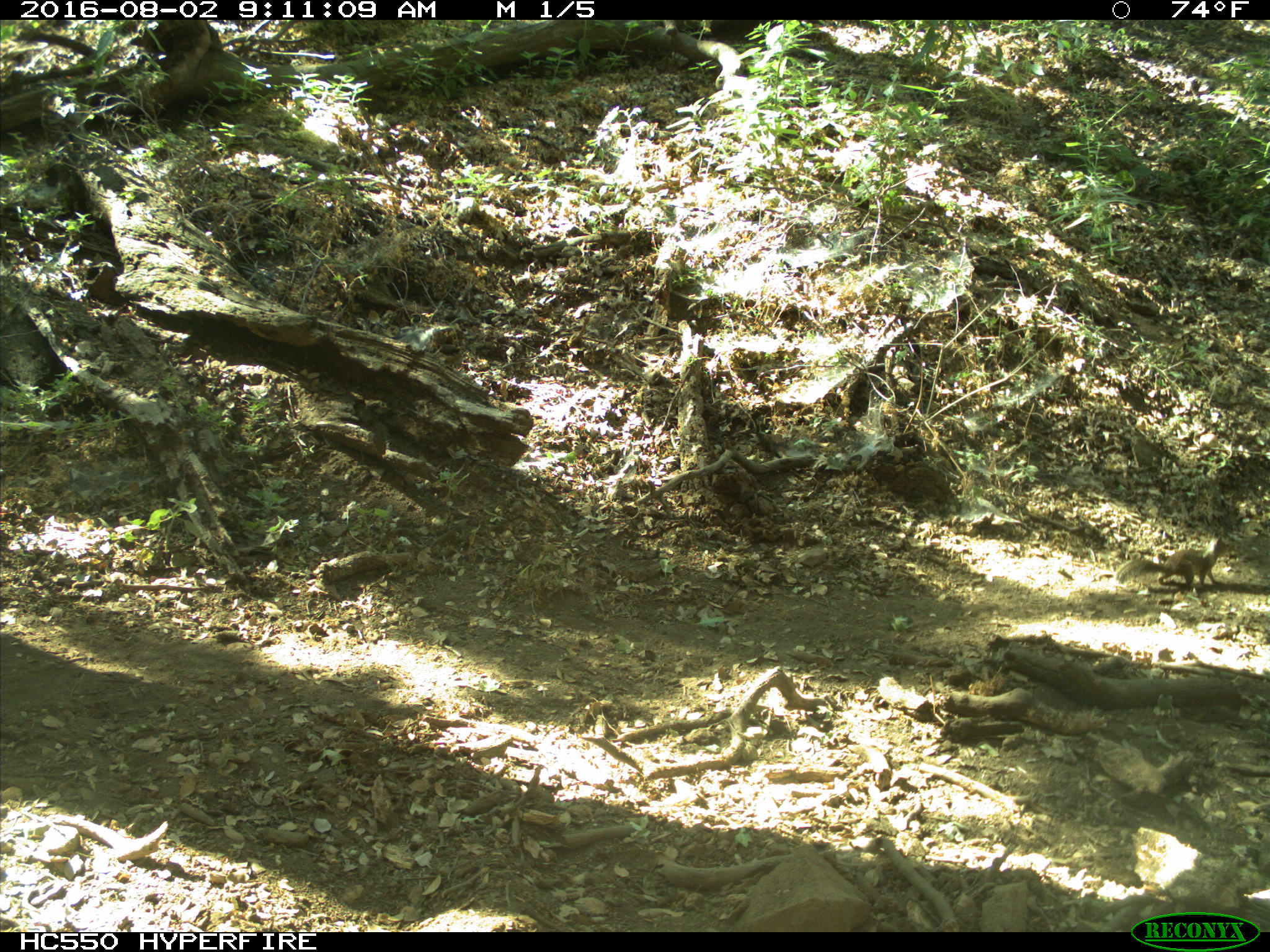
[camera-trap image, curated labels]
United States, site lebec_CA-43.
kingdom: Animalia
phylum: Chordata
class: Mammalia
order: Rodentia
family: Sciuridae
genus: Otospermophilus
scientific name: Otospermophilus beecheyi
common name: california ground squirrel